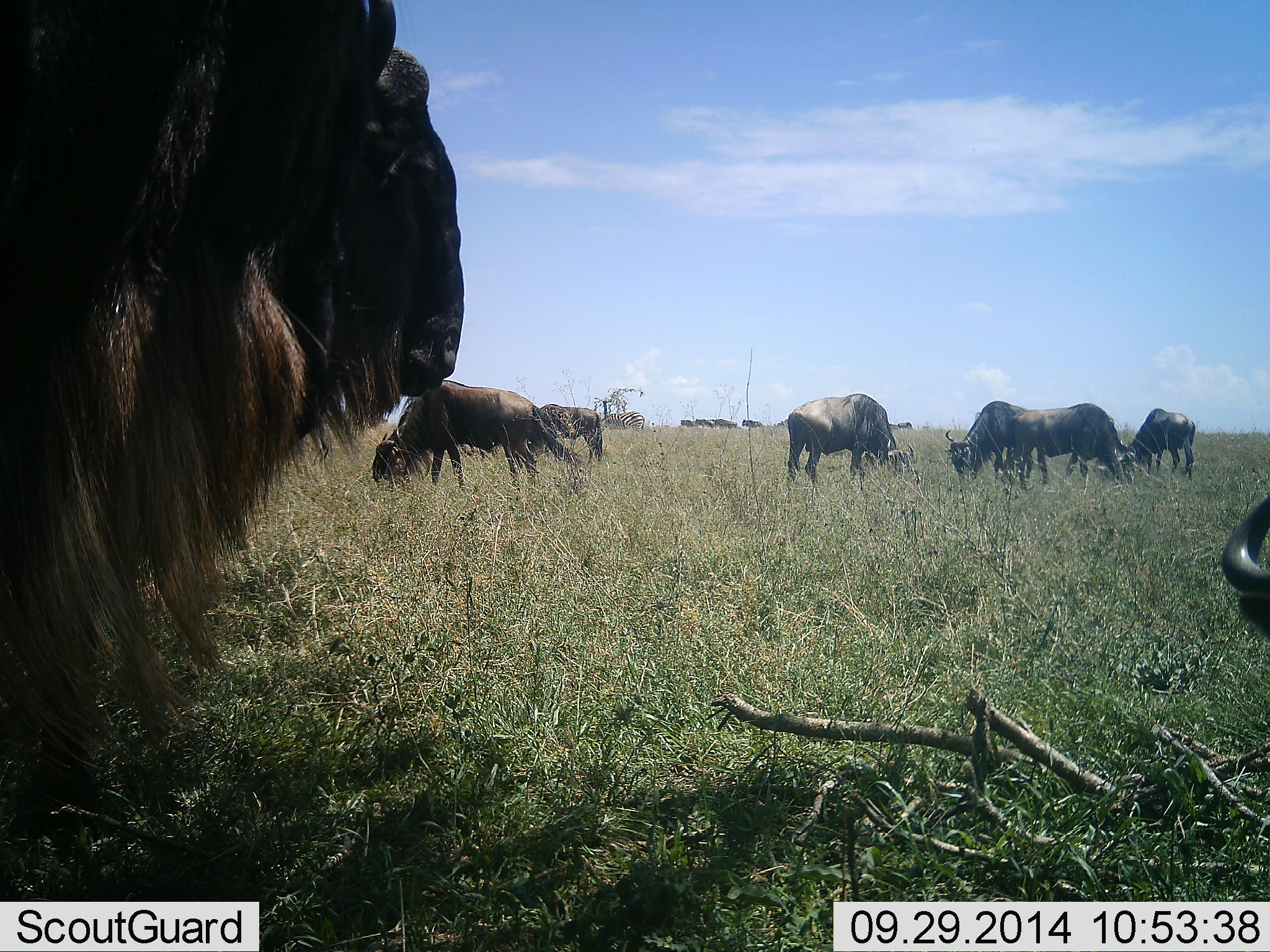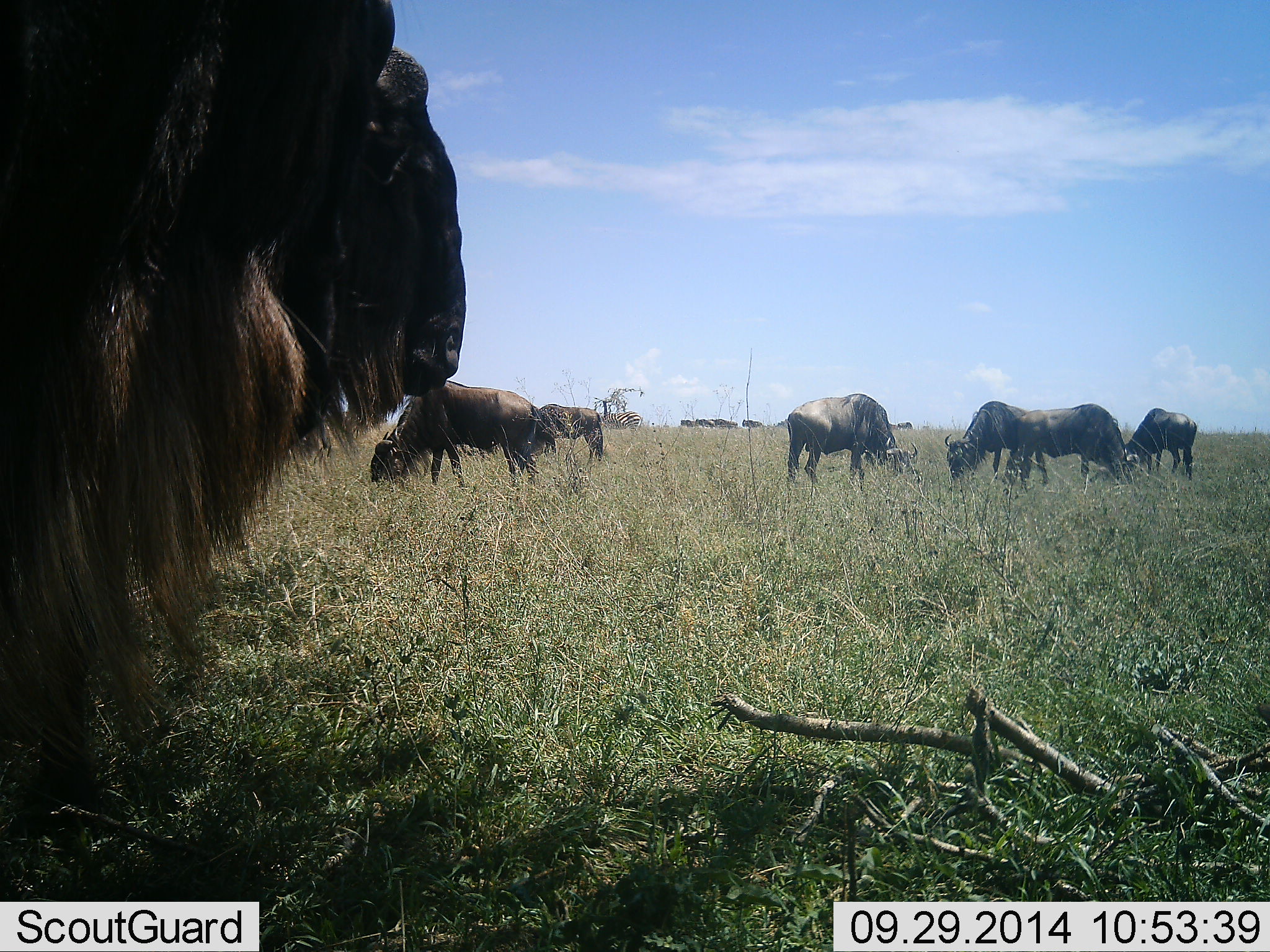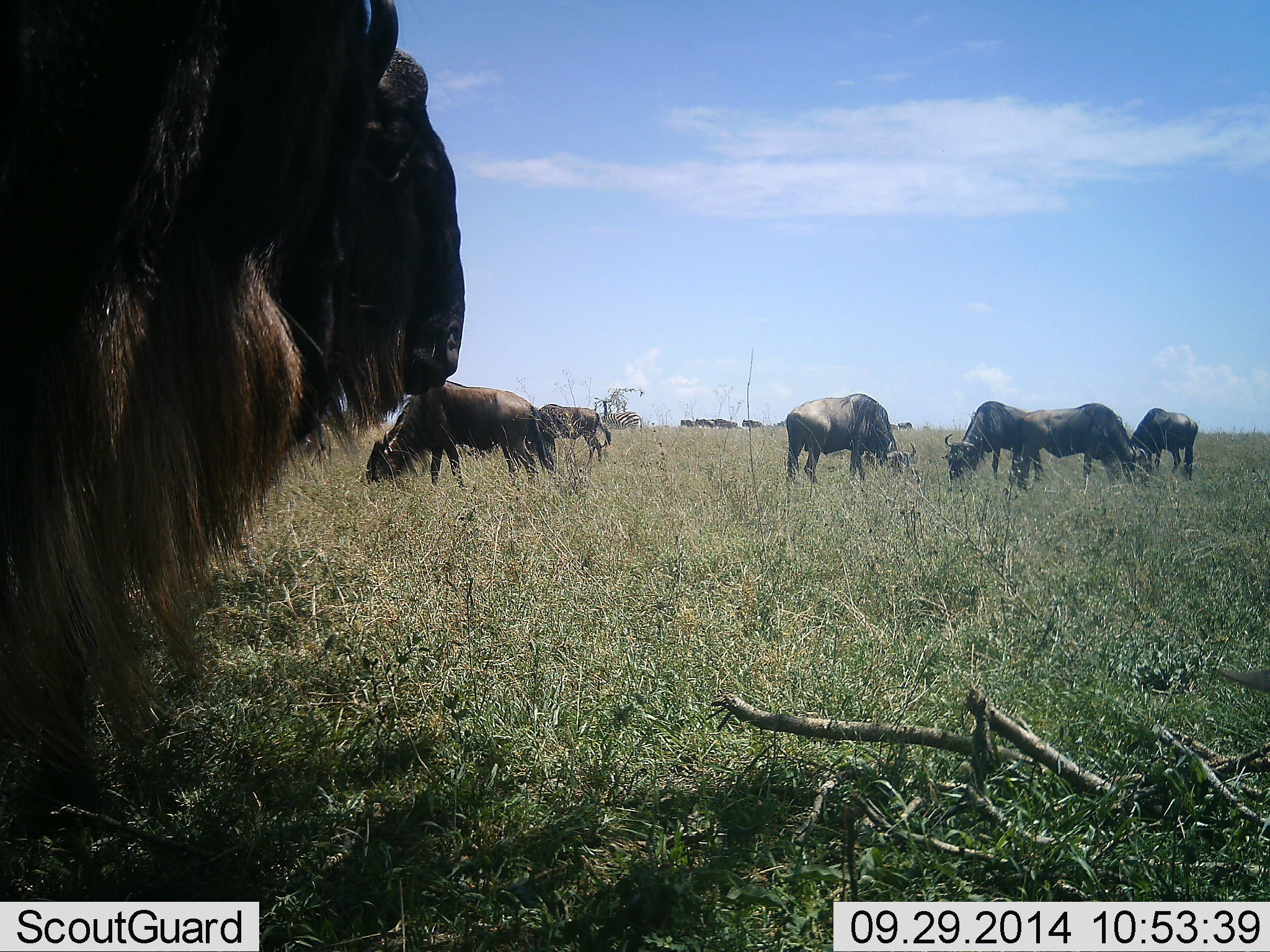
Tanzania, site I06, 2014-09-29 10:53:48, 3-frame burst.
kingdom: Animalia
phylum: Chordata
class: Mammalia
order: Artiodactyla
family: Bovidae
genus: Connochaetes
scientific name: Connochaetes taurinus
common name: blue wildebeest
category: wildebeest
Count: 11-50.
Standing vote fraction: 91%.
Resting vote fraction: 9%.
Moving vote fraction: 9%.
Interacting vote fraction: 0%.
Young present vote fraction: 0%.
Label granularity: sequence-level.